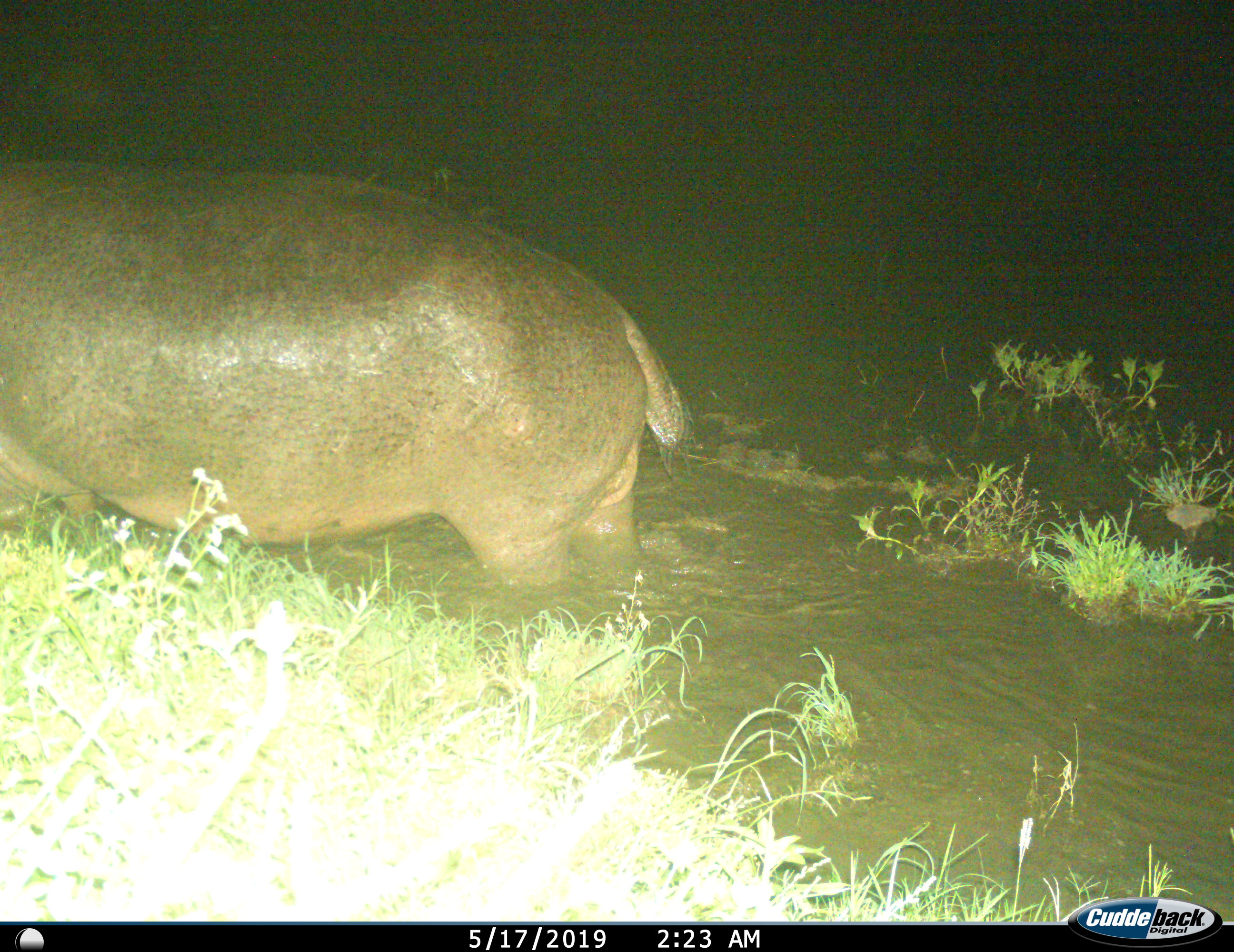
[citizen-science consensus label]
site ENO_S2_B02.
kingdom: Animalia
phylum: Chordata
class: Mammalia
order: Artiodactyla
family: Hippopotamidae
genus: Hippopotamus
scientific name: Hippopotamus amphibius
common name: hippopotamus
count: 1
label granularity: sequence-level